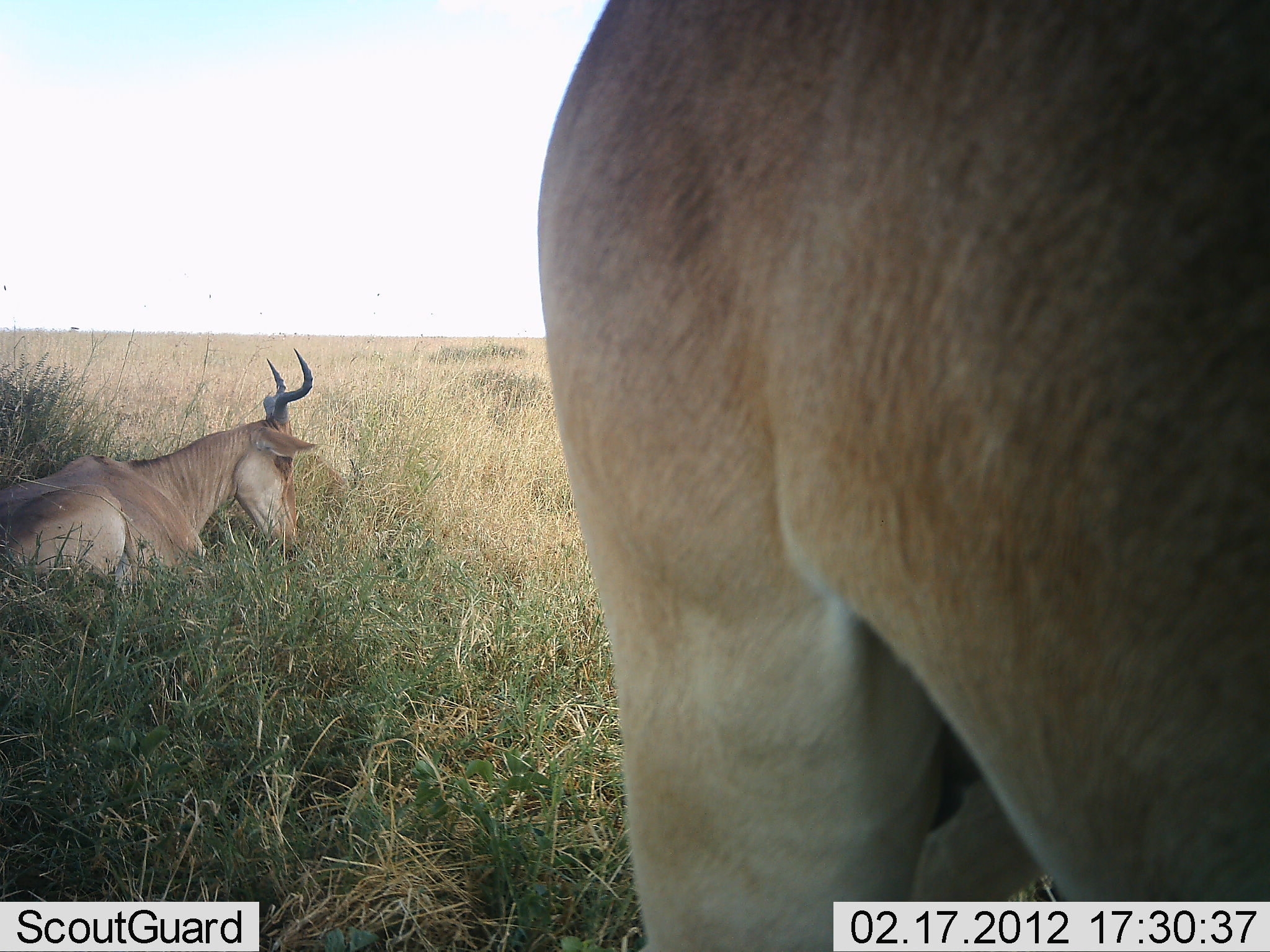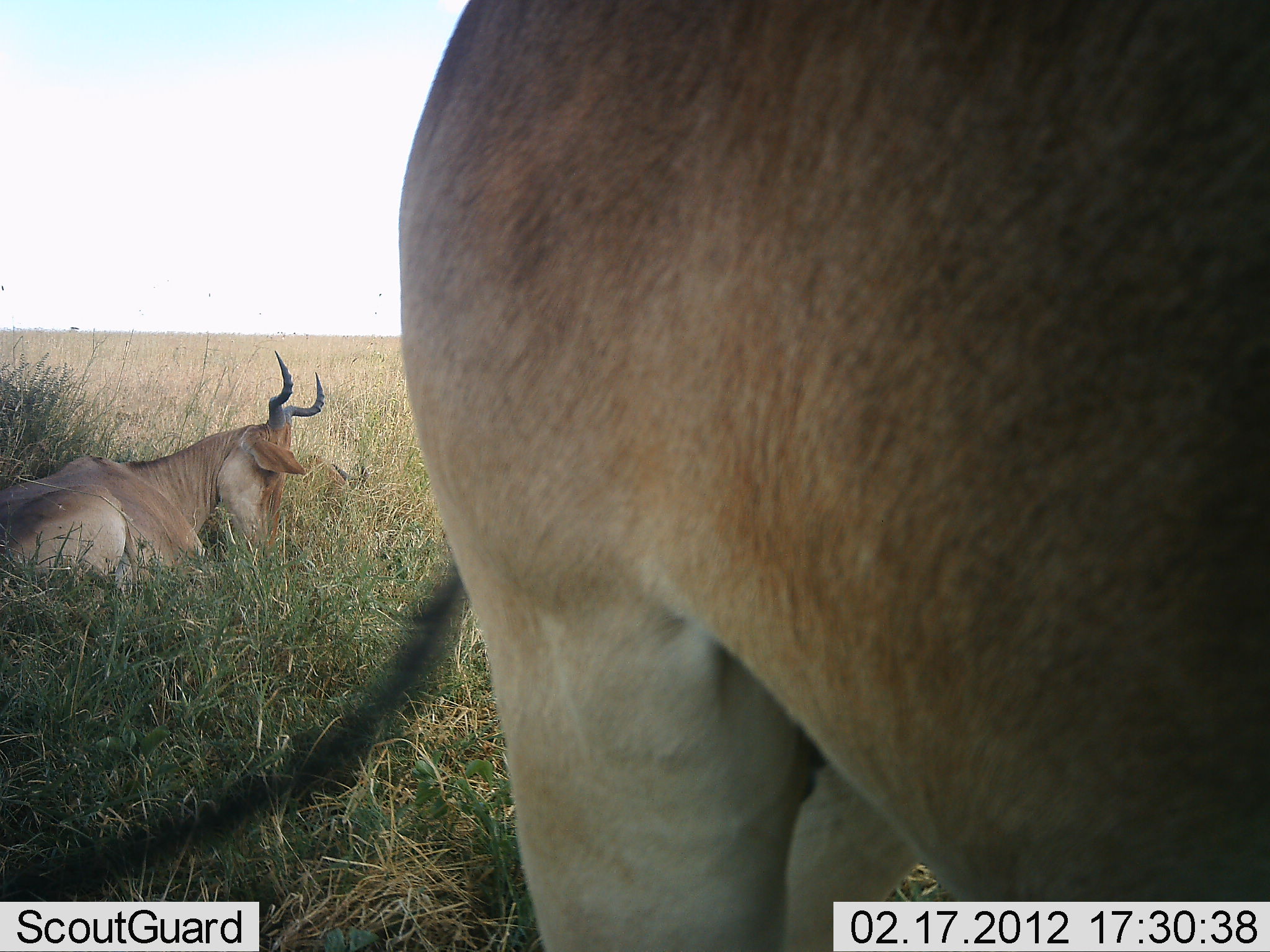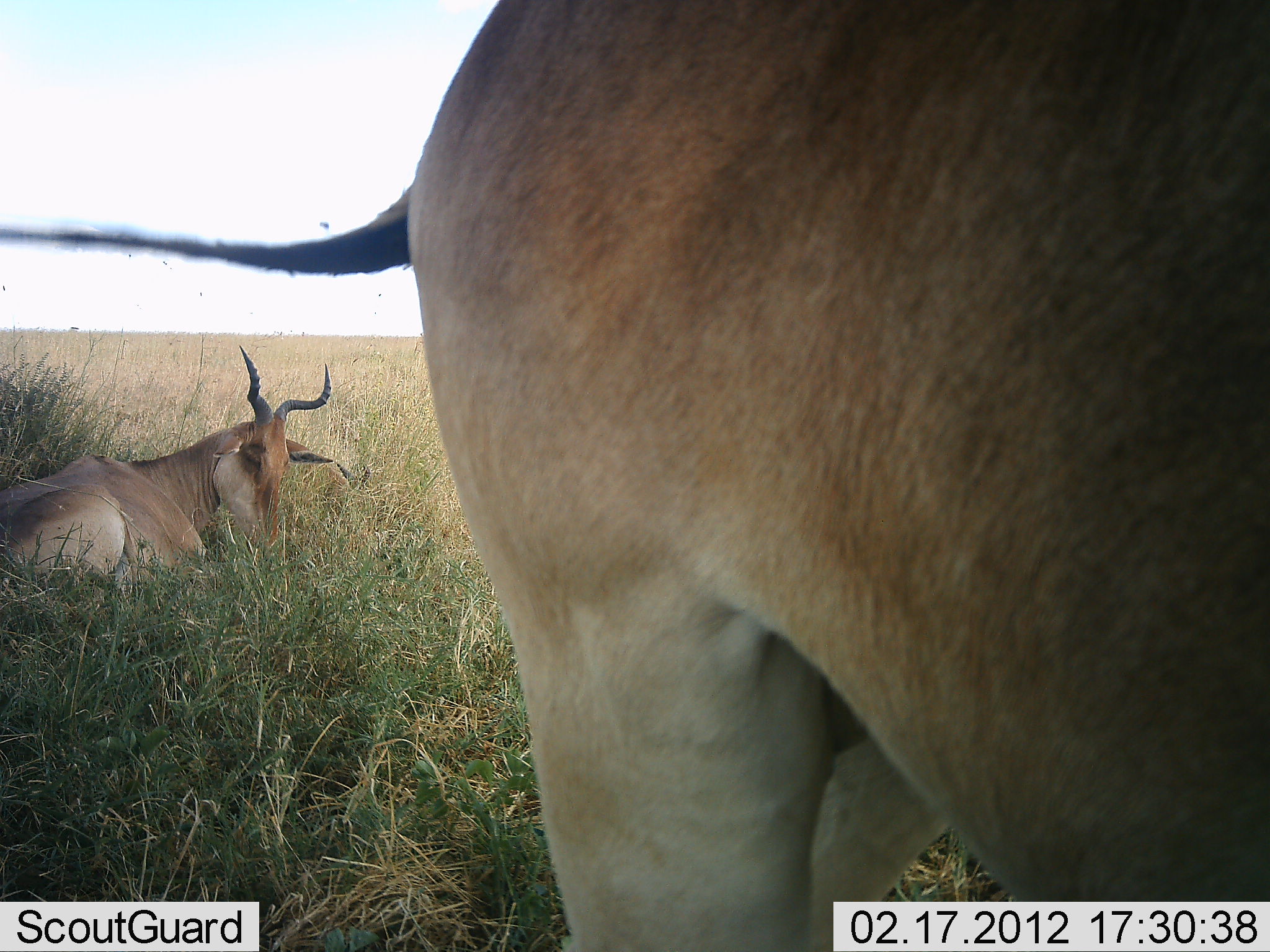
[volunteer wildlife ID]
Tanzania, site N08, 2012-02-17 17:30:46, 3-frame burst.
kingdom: Animalia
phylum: Chordata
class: Mammalia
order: Artiodactyla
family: Bovidae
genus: Alcelaphus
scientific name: Alcelaphus buselaphus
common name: hartebeest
Hartebeest (Alcelaphus buselaphus), count 2. Behavior (volunteer vote fractions): standing 72%, resting 100%, moving 0%, interacting 0%. Young present (vote fraction): 0%. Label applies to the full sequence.